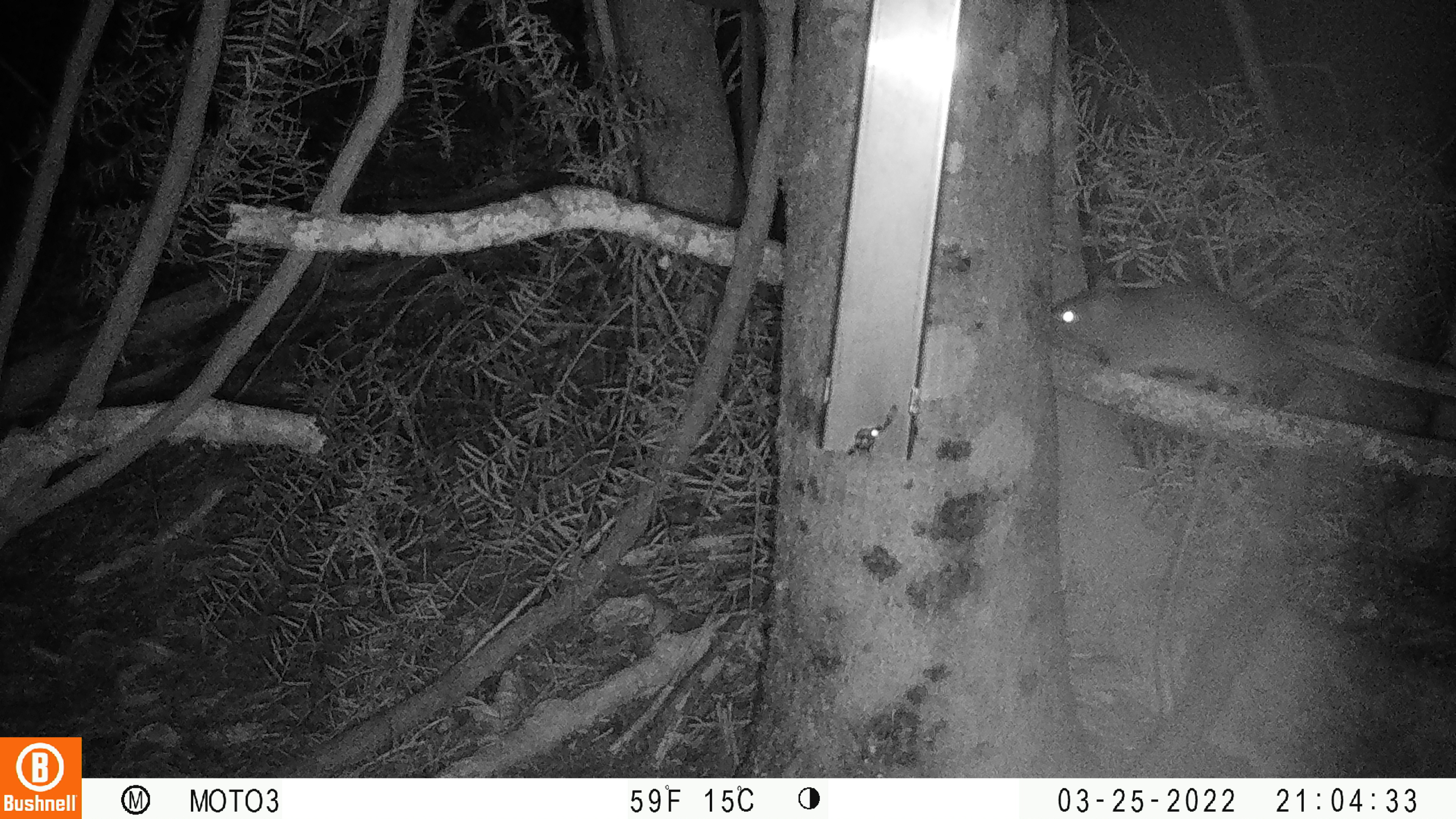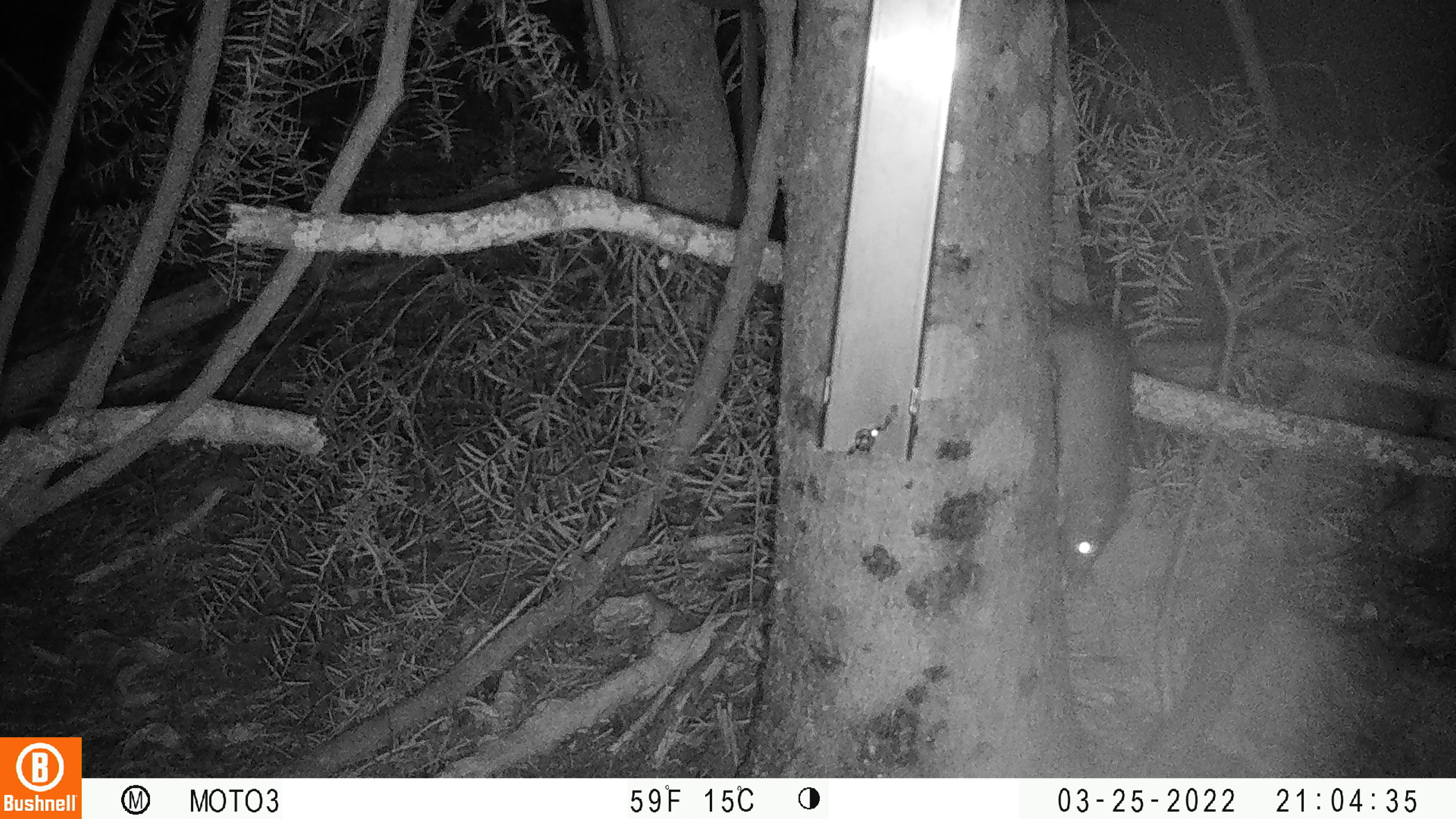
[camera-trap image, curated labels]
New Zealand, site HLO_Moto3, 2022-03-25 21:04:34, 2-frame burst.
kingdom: Animalia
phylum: Chordata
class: Mammalia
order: Rodentia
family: Muridae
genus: Rattus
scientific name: Rattus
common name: rat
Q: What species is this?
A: Rat (Rattus).